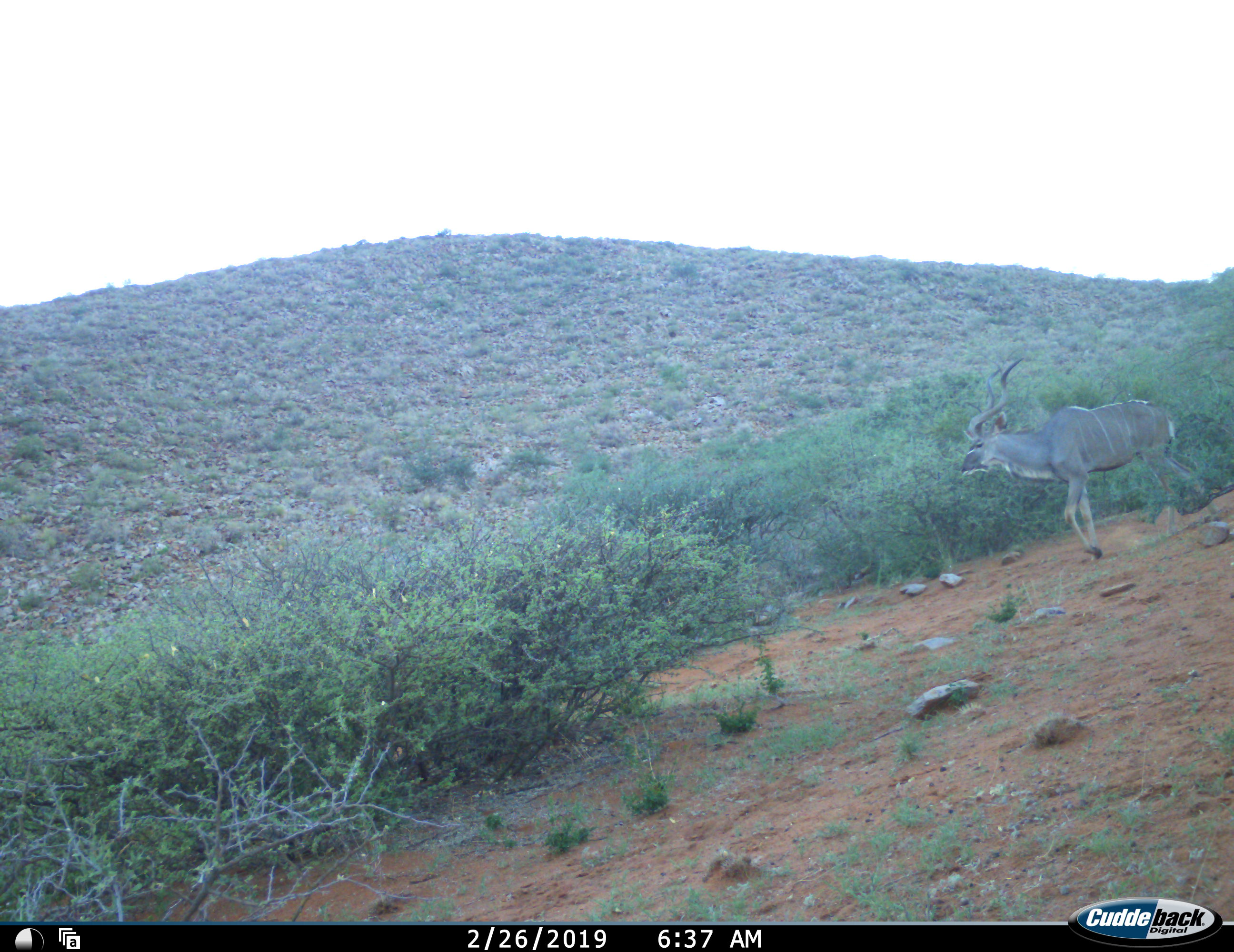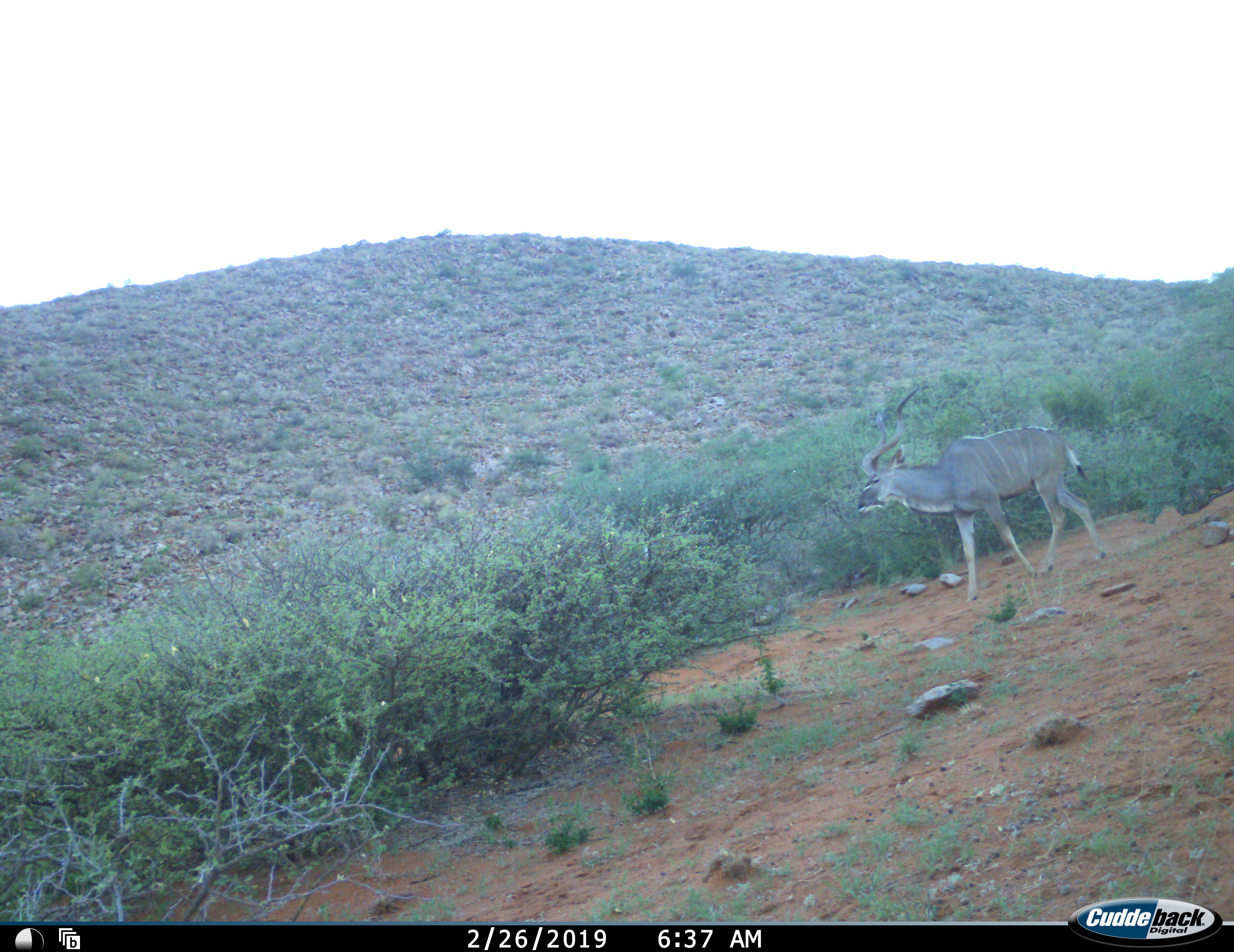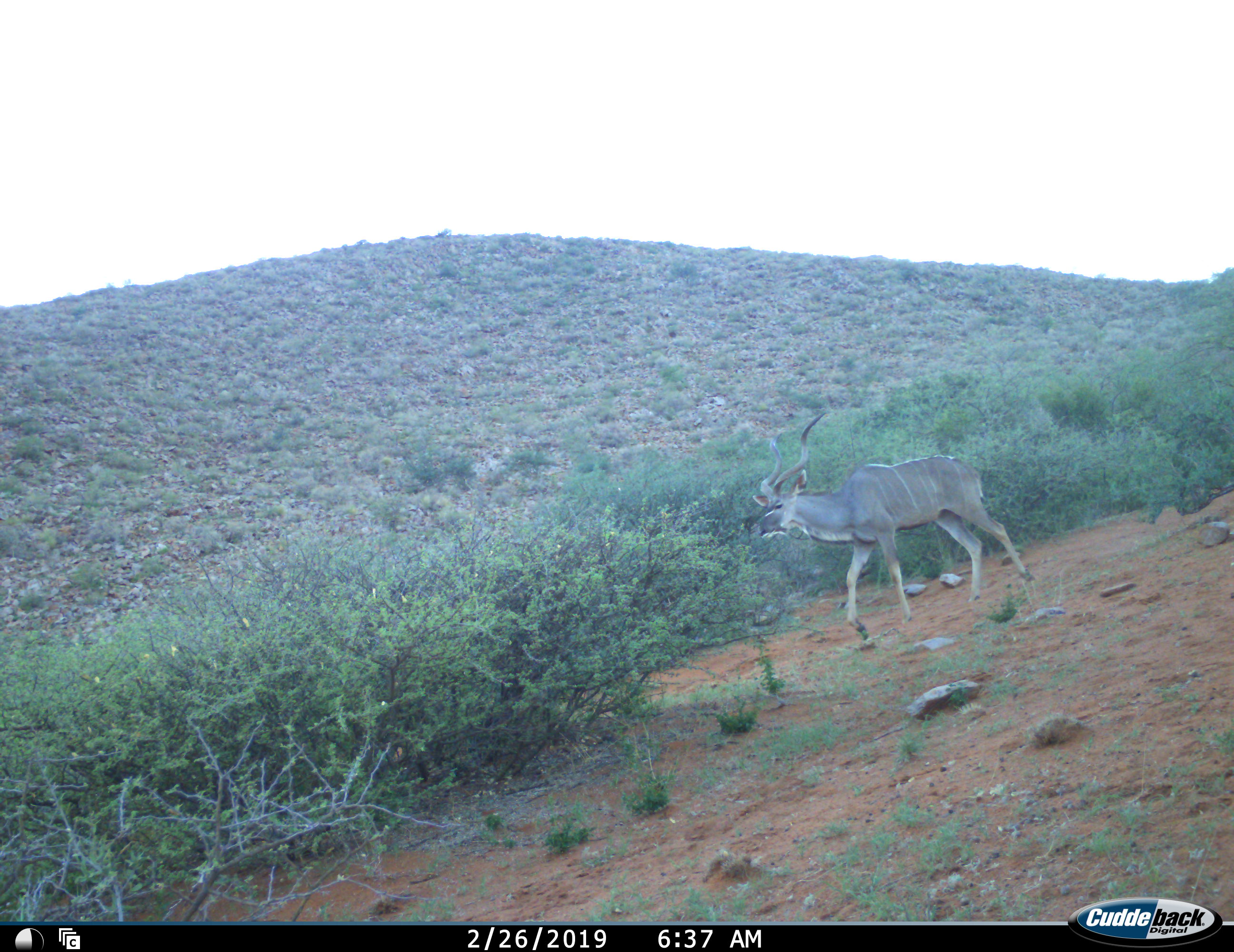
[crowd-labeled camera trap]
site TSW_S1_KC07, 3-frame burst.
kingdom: Animalia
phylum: Chordata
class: Mammalia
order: Artiodactyla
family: Bovidae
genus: Tragelaphus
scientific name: Tragelaphus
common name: kudu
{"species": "kudu (Tragelaphus)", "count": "1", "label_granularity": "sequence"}